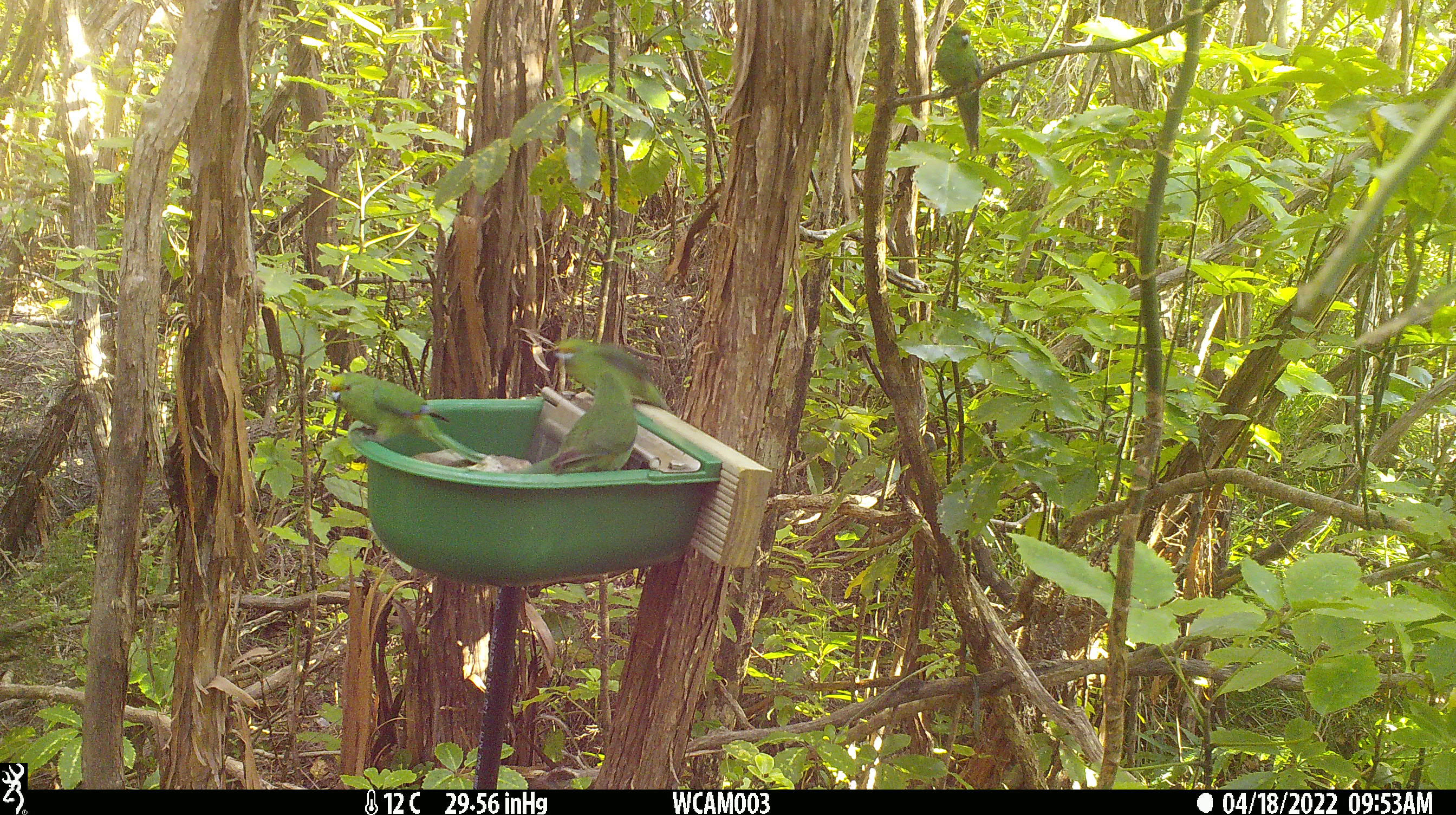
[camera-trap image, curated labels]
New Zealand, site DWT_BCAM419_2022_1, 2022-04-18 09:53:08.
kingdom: Animalia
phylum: Chordata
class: Aves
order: Psittaciformes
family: Psittaculidae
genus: Cyanoramphus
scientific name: Cyanoramphus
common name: parakeet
Parakeet (Cyanoramphus).